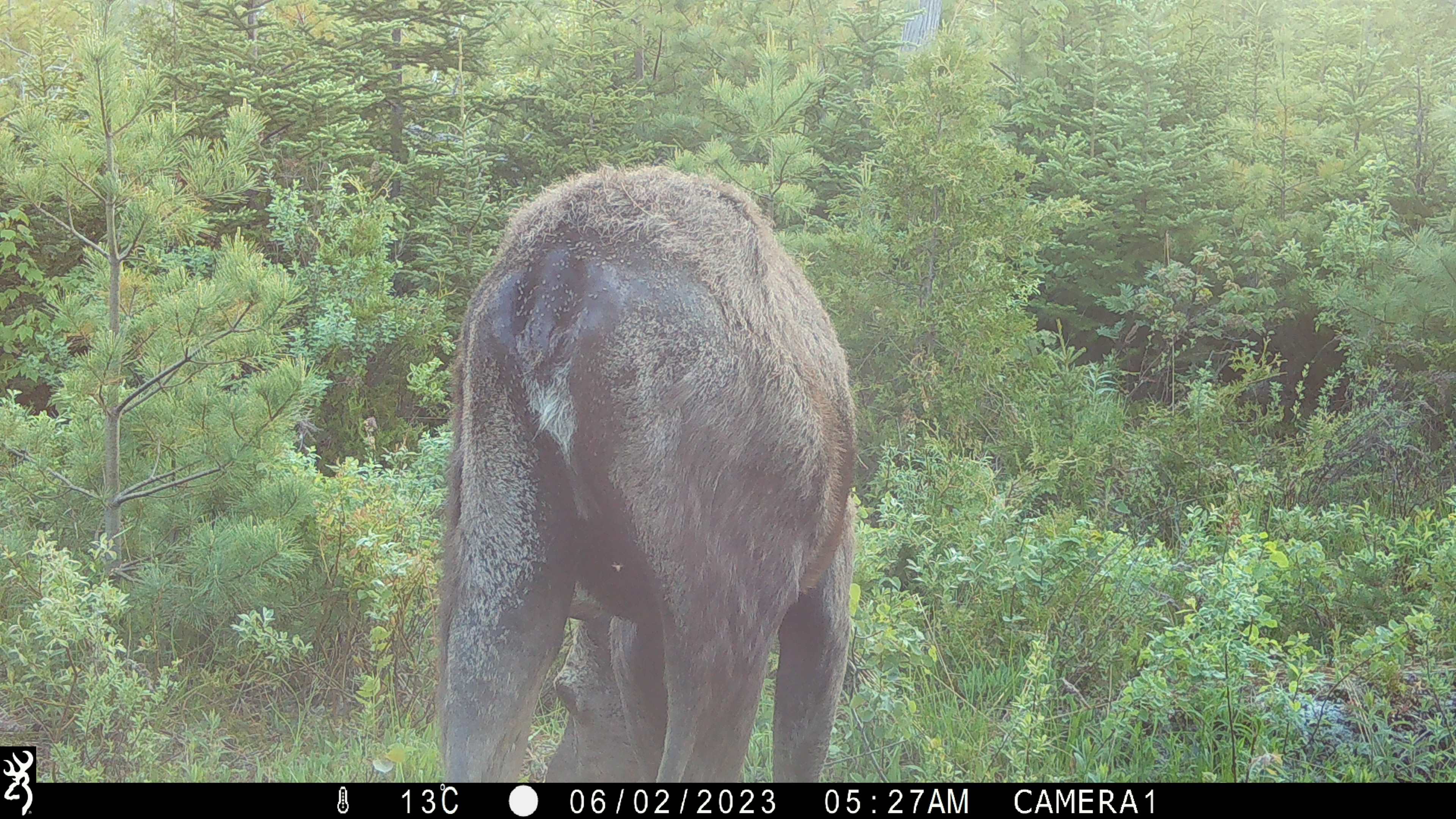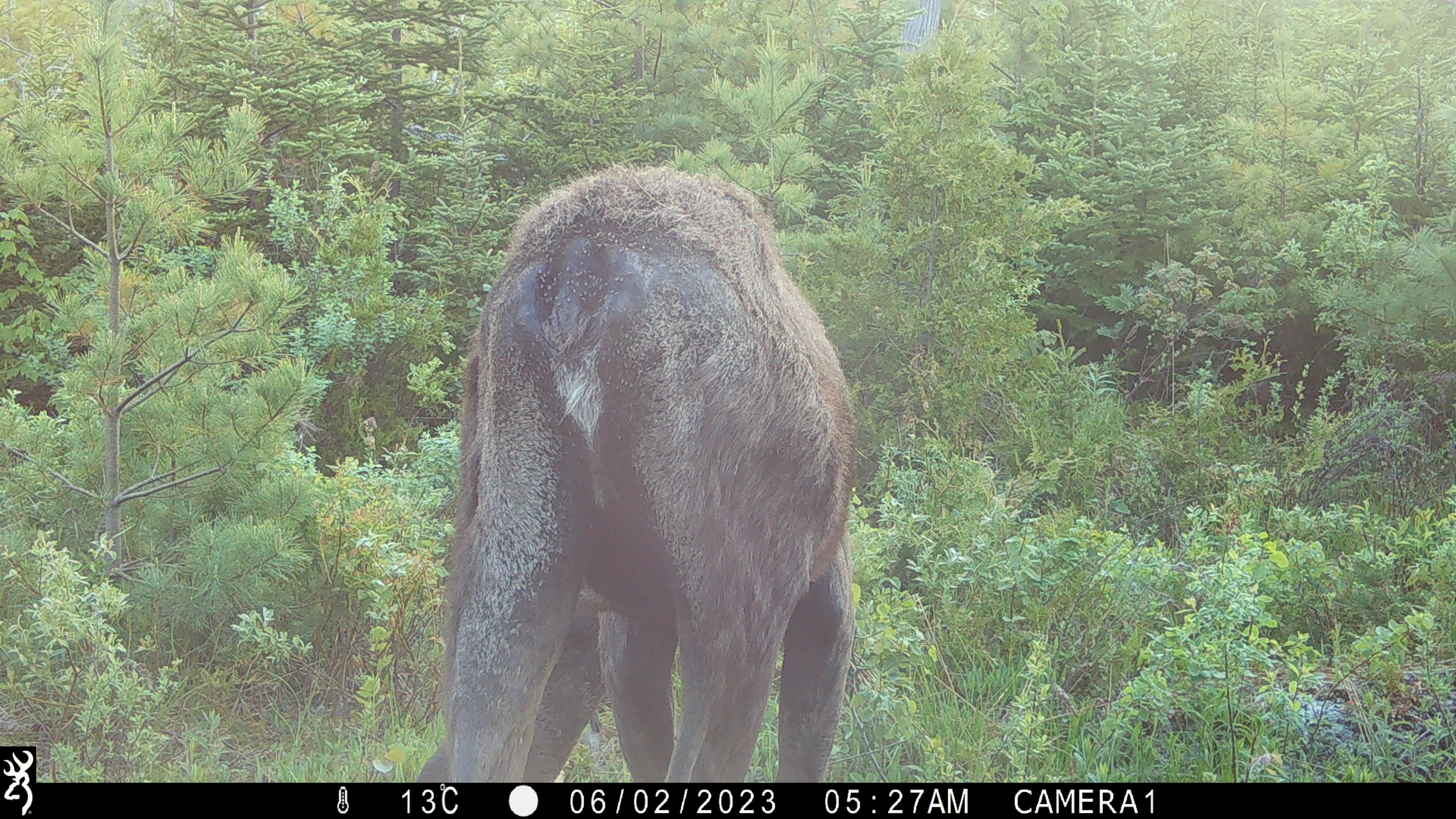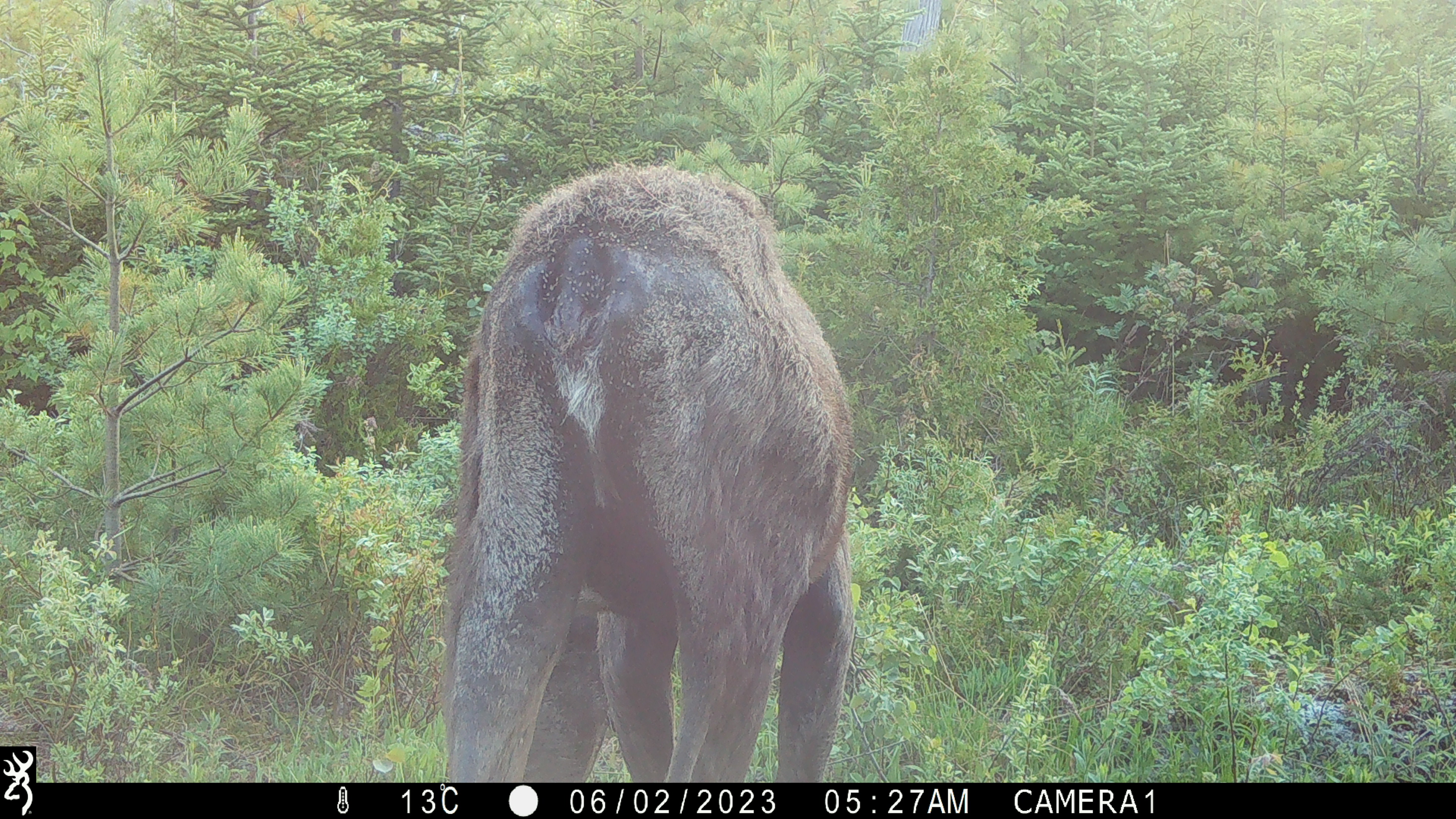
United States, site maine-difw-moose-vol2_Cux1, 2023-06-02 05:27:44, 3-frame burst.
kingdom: Animalia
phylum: Chordata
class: Mammalia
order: Artiodactyla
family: Cervidae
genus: Alces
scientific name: Alces alces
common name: moose